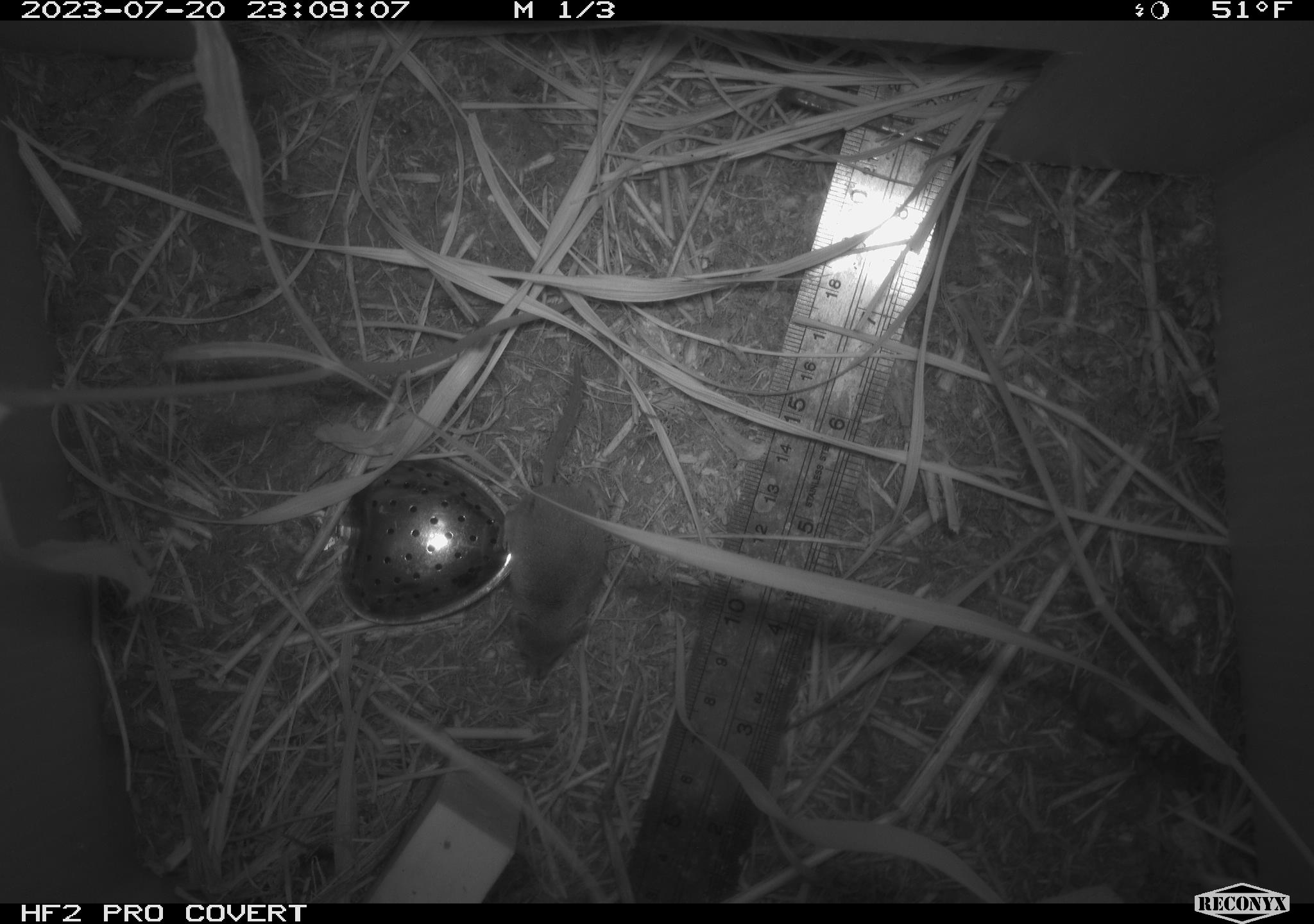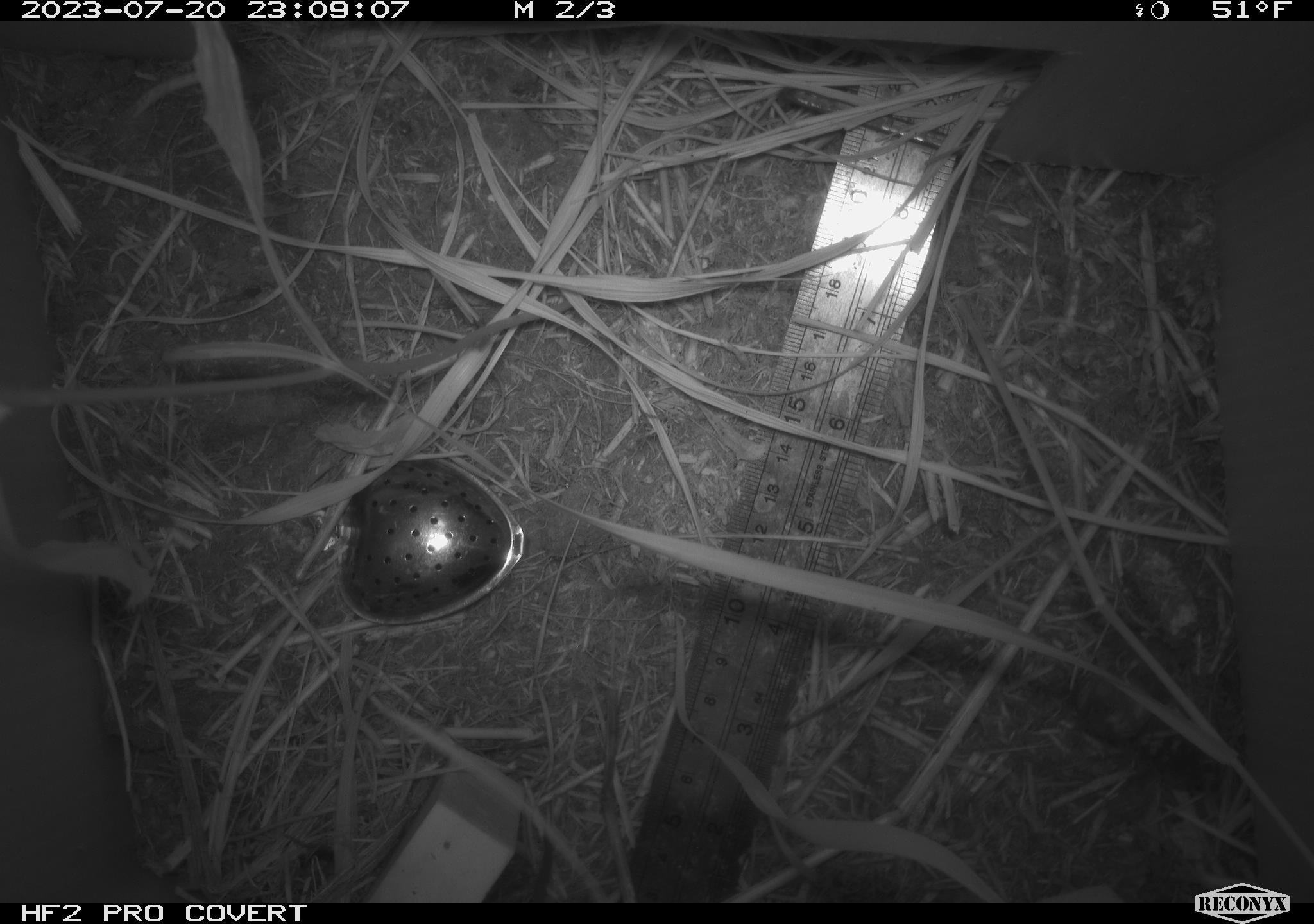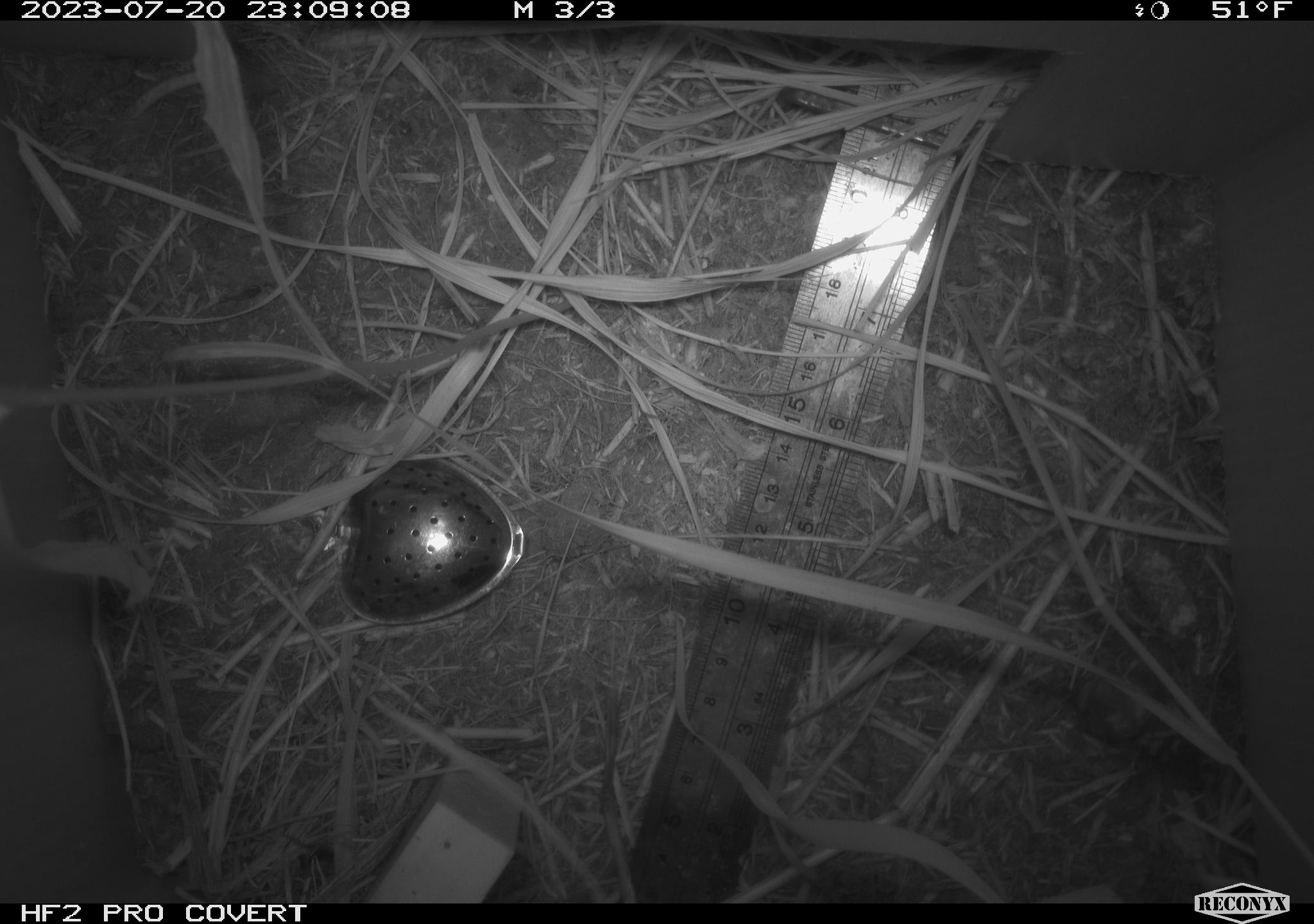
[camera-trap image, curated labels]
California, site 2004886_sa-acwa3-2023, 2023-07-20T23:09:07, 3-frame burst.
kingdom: Animalia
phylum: Chordata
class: Mammalia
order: Eulipotyphla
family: Soricidae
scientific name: Soricidae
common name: shrews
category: soricidae family